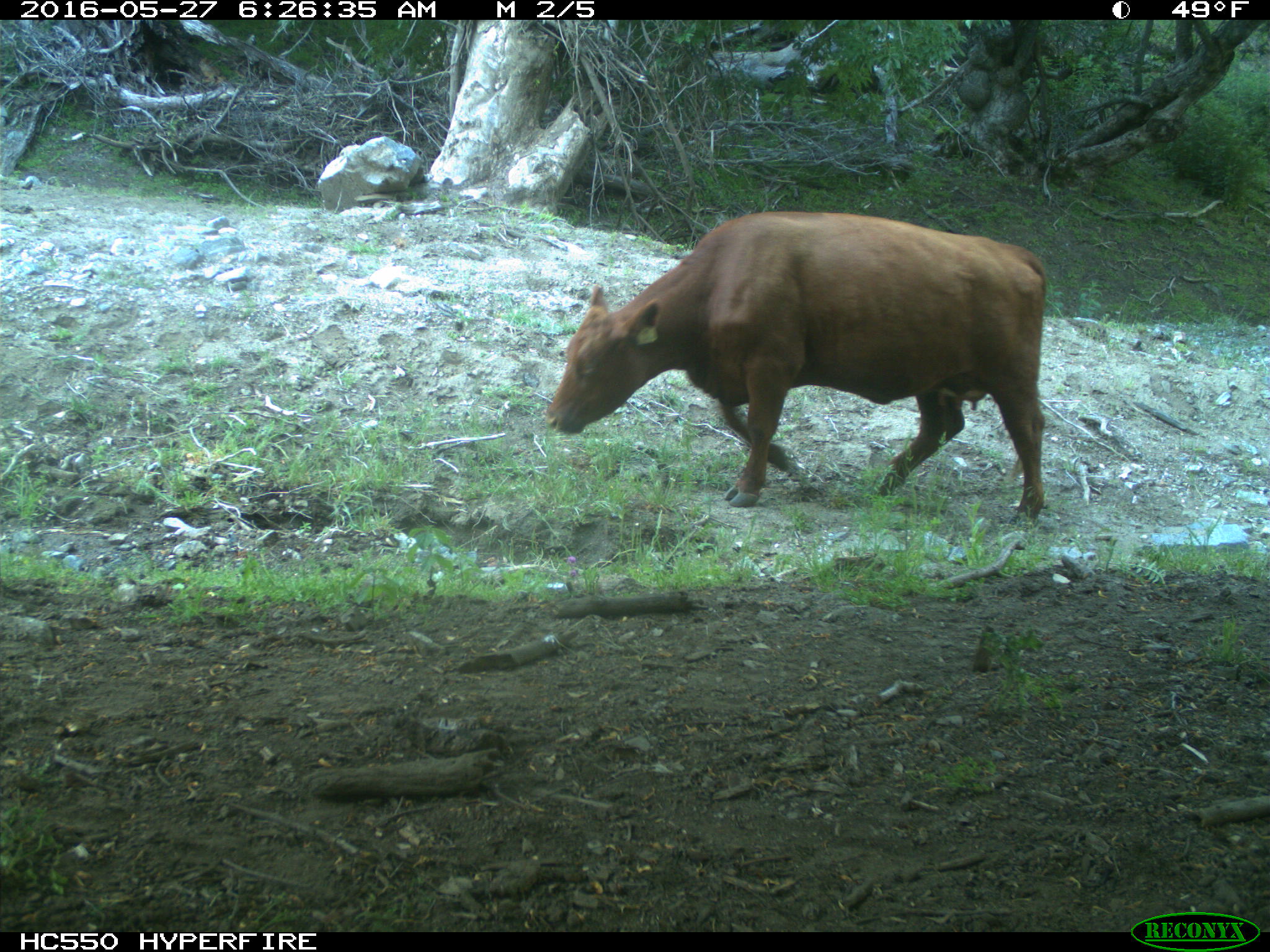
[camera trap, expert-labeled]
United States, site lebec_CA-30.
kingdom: Animalia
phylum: Chordata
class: Mammalia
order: Artiodactyla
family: Bovidae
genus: Bos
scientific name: Bos taurus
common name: domestic cow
Bos taurus (domestic cow).